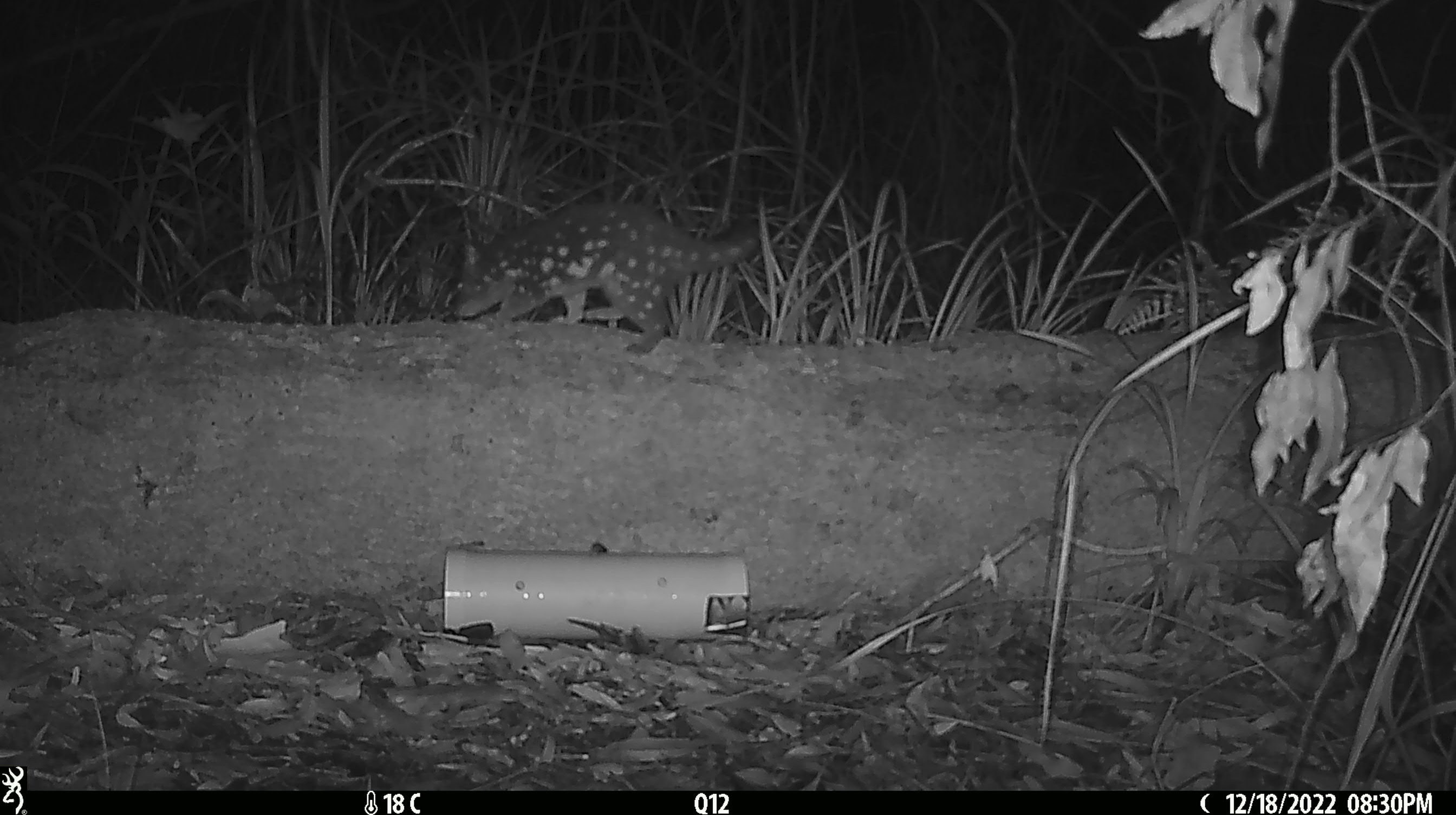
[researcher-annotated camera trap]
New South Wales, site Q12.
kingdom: Animalia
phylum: Chordata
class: Mammalia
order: Dasyuromorphia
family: Dasyuridae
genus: Dasyurus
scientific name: Dasyurus maculatus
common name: spotted-tailed quoll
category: quoll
Quoll (spotted-tailed quoll) (Dasyurus maculatus).